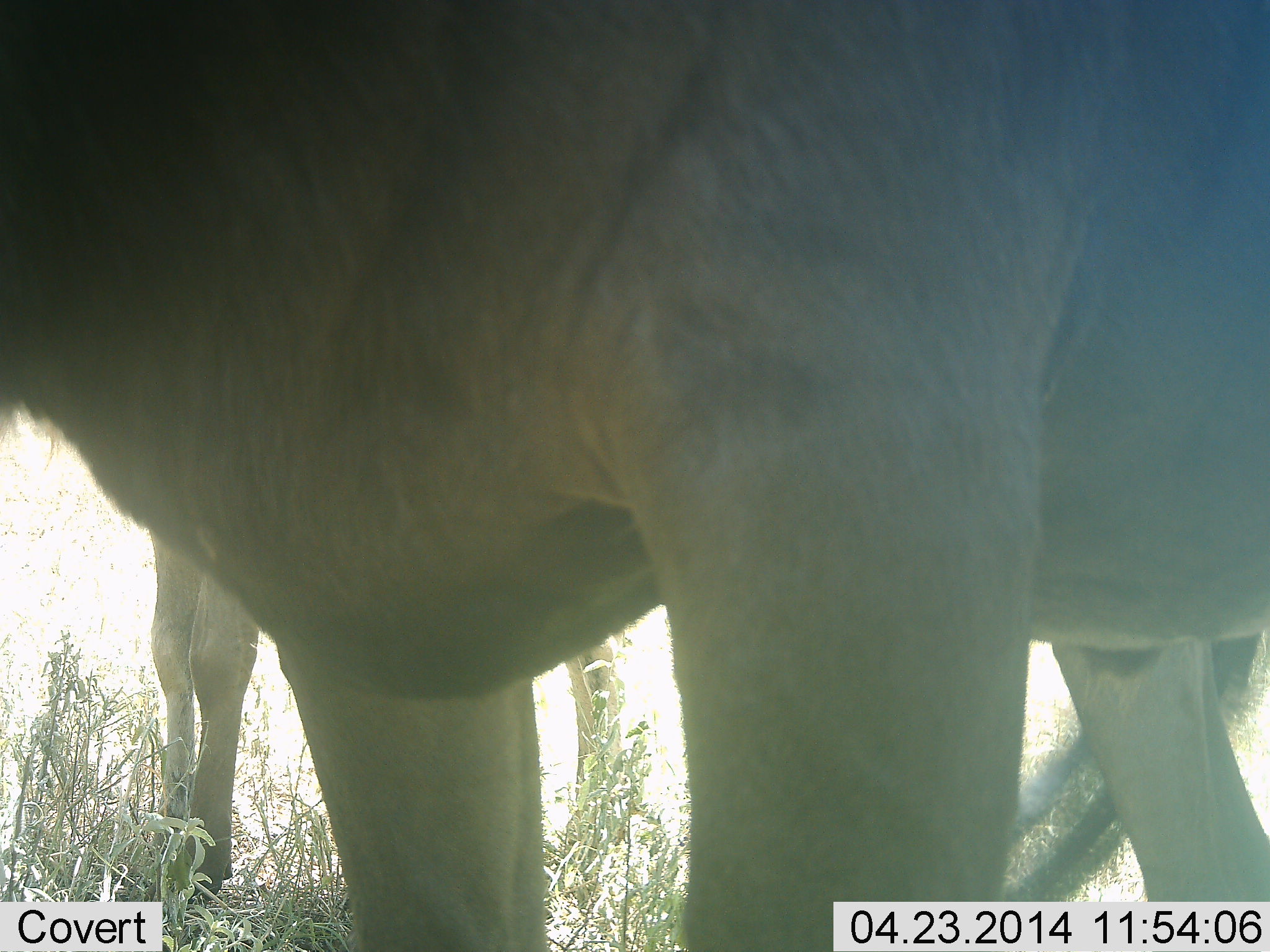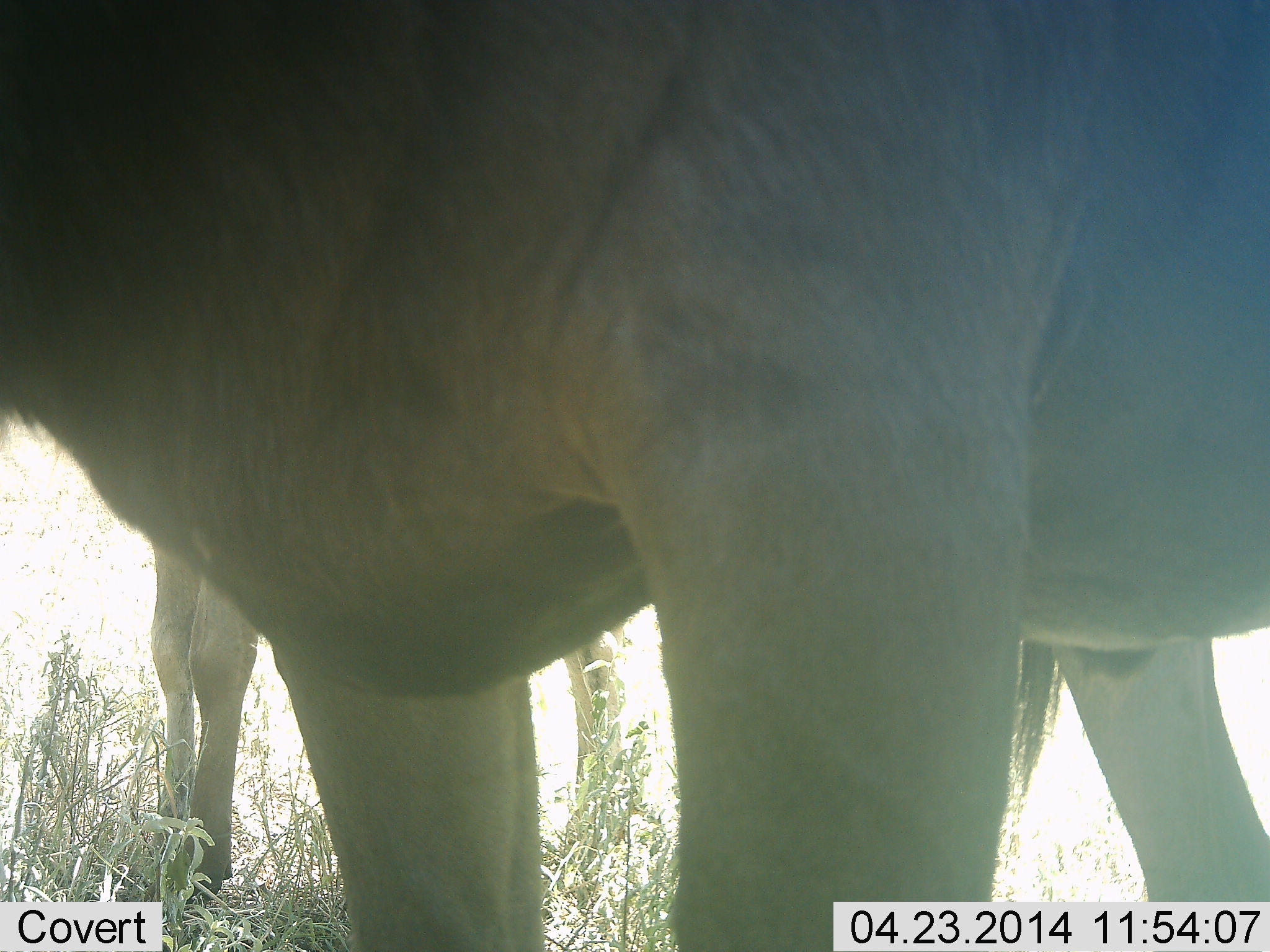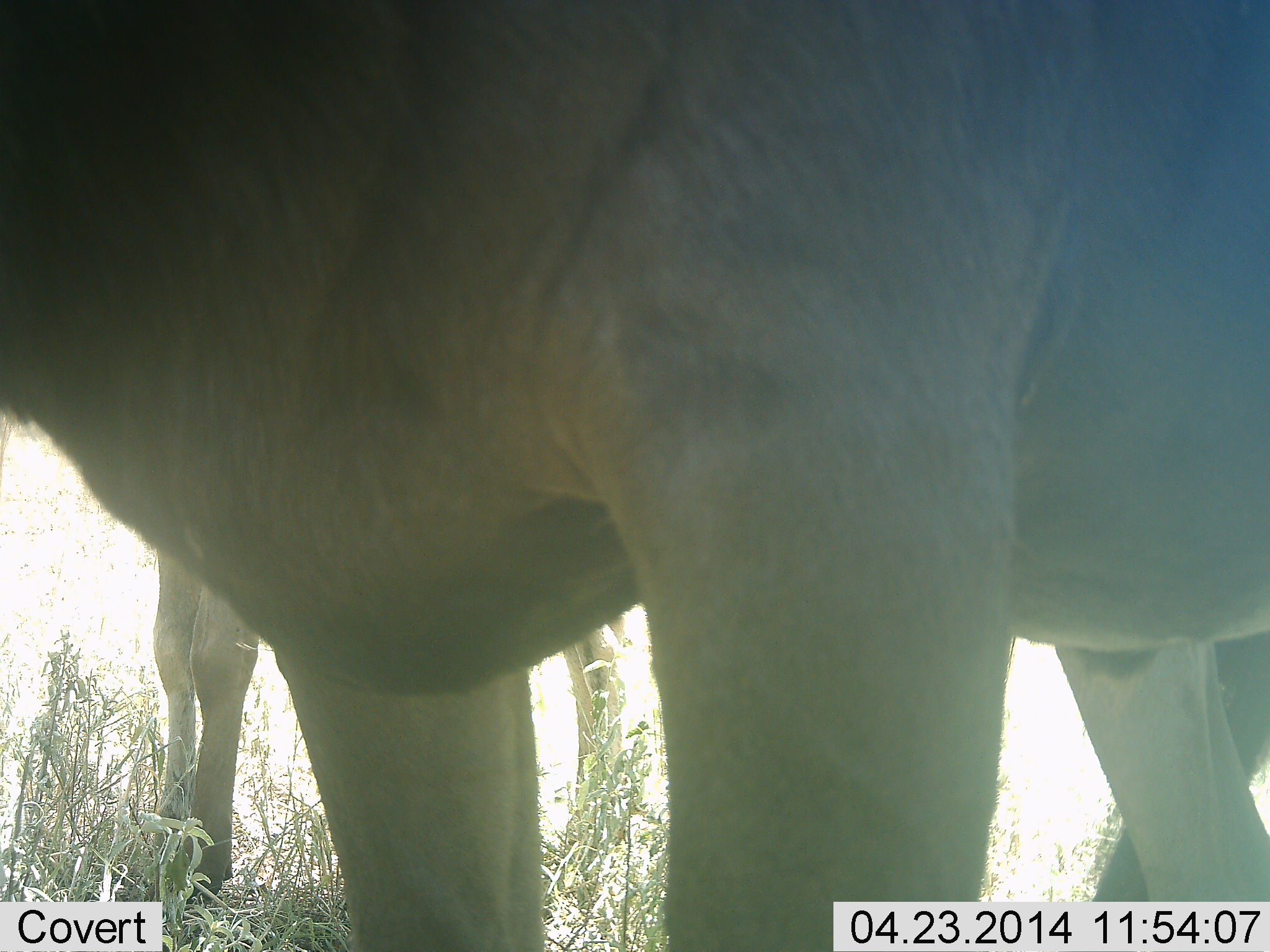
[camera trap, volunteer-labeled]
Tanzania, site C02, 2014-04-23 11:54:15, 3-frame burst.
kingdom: Animalia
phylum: Chordata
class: Mammalia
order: Artiodactyla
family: Bovidae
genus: Connochaetes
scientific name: Connochaetes taurinus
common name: blue wildebeest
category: wildebeest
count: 2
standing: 100%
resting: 0%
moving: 5%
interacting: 0%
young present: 0%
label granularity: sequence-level